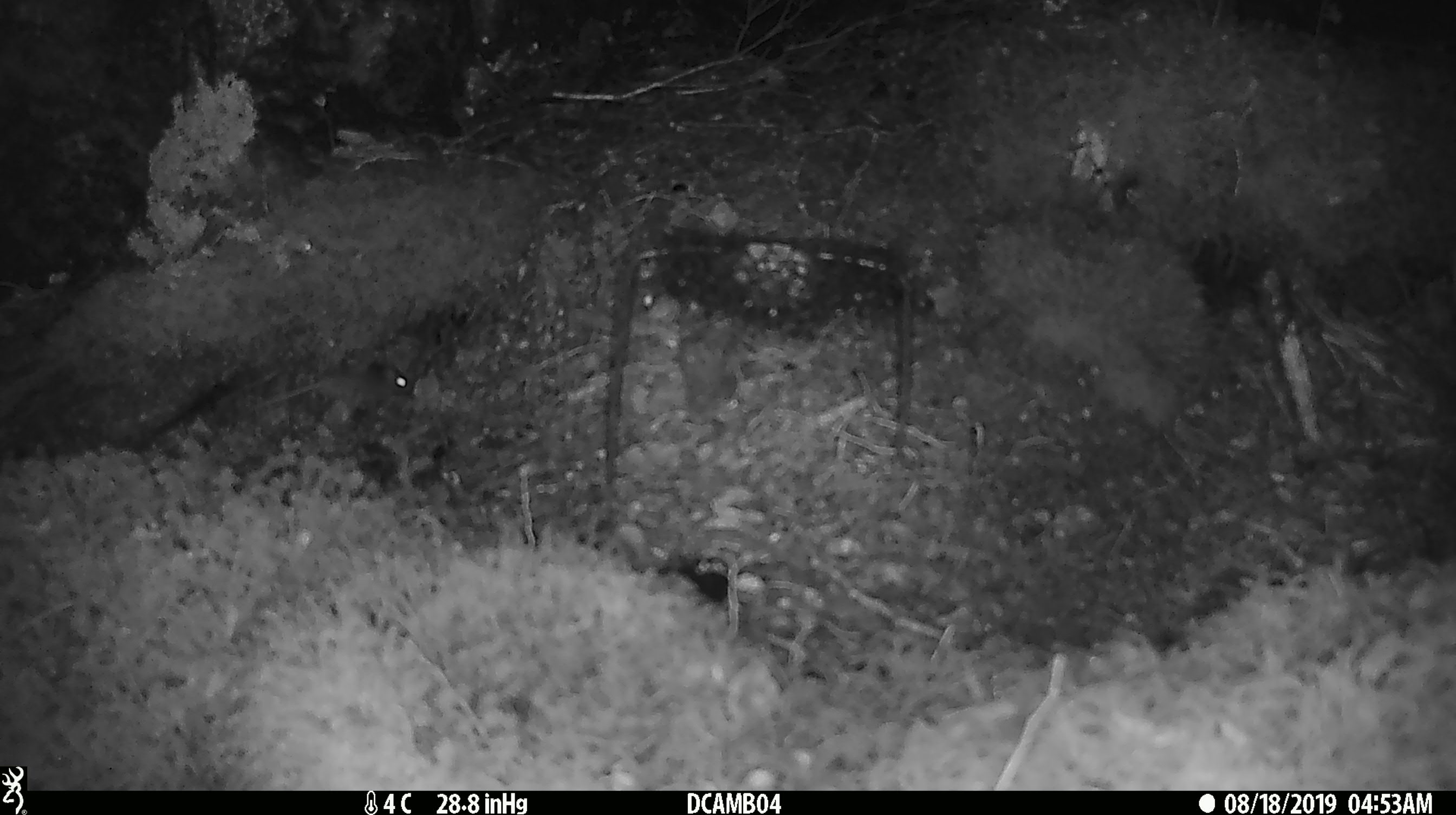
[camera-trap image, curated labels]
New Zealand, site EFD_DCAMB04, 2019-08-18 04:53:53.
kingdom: Animalia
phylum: Chordata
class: Mammalia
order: Rodentia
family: Muridae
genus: Mus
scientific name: Mus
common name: mouse